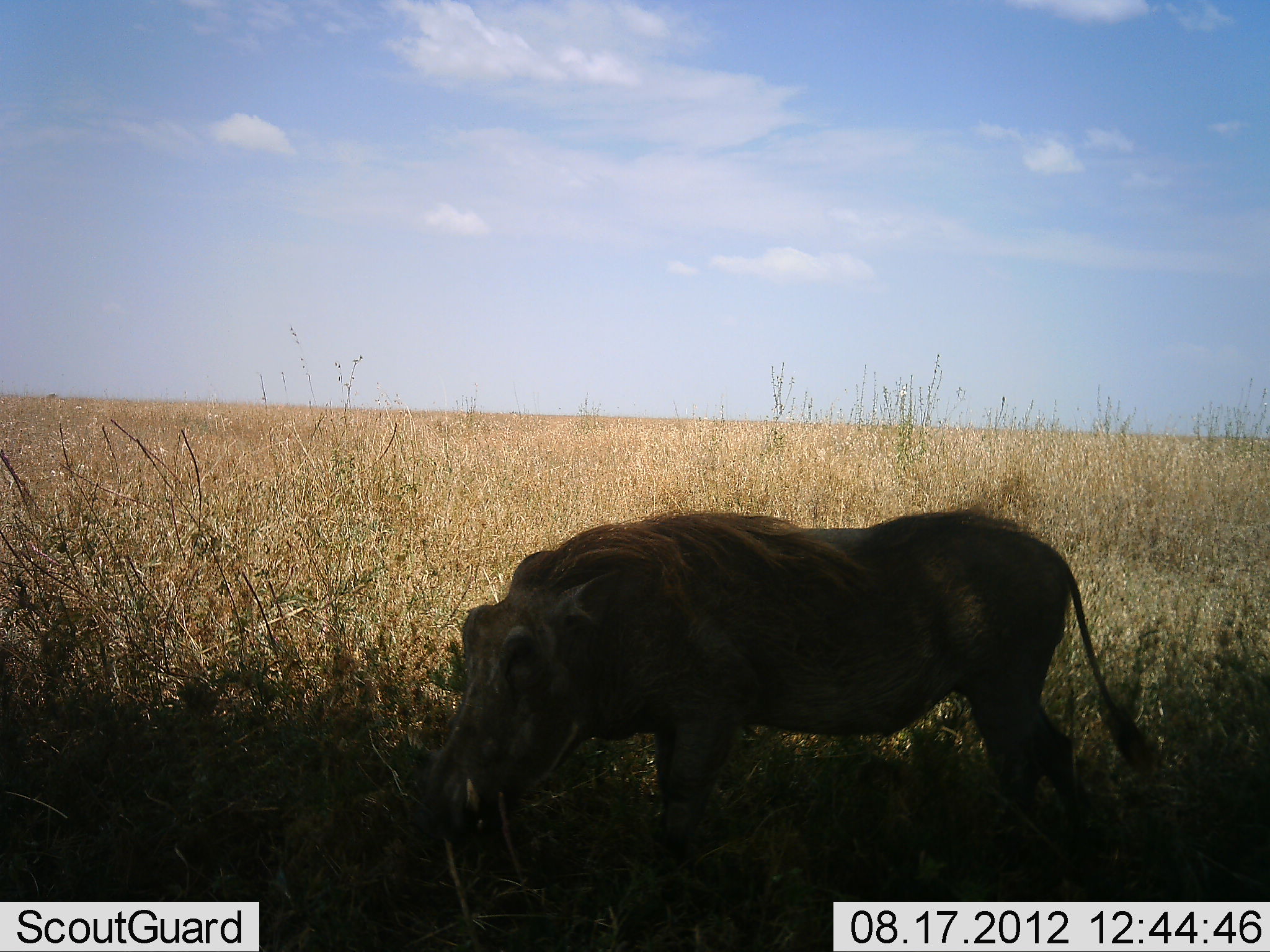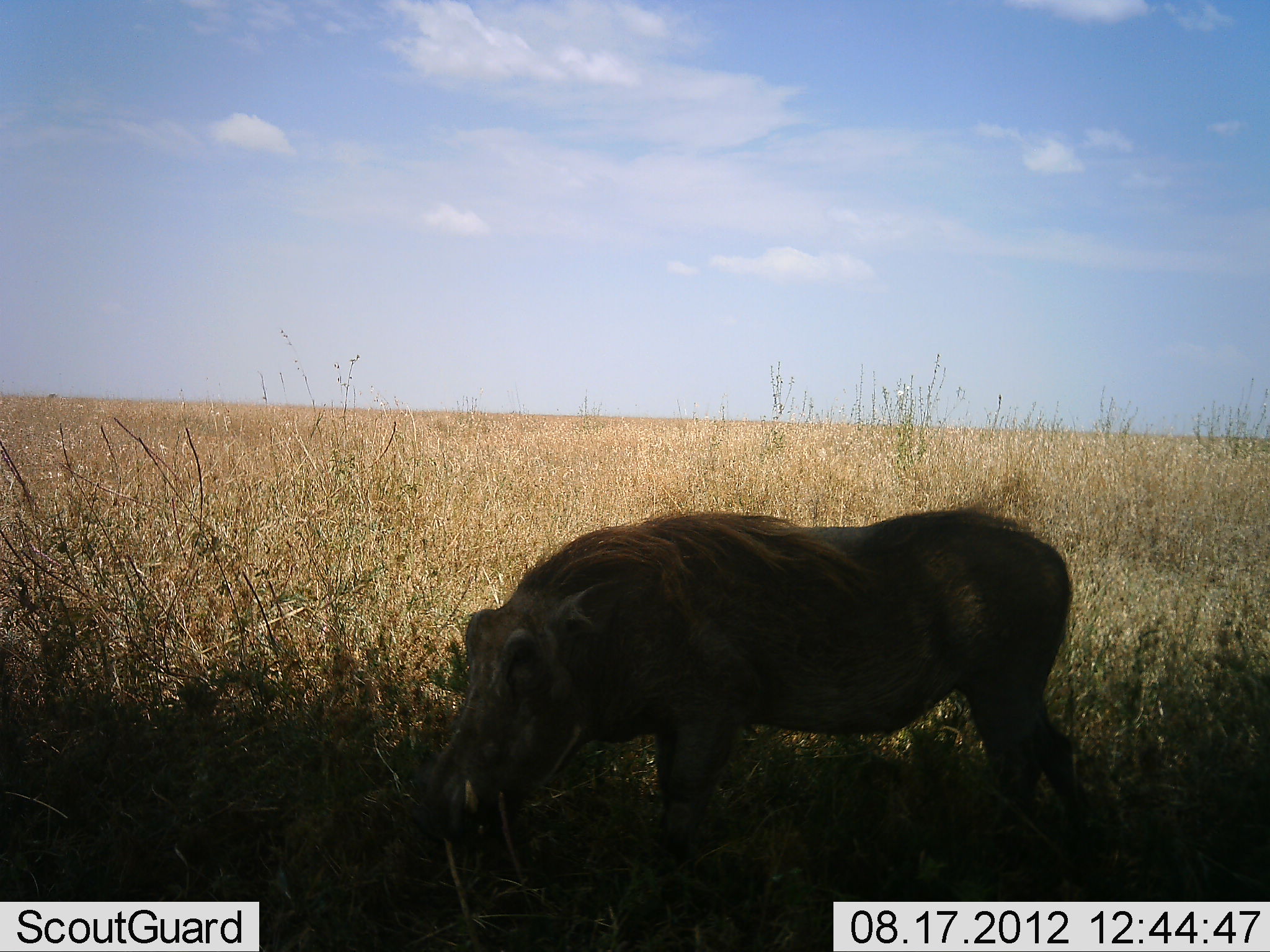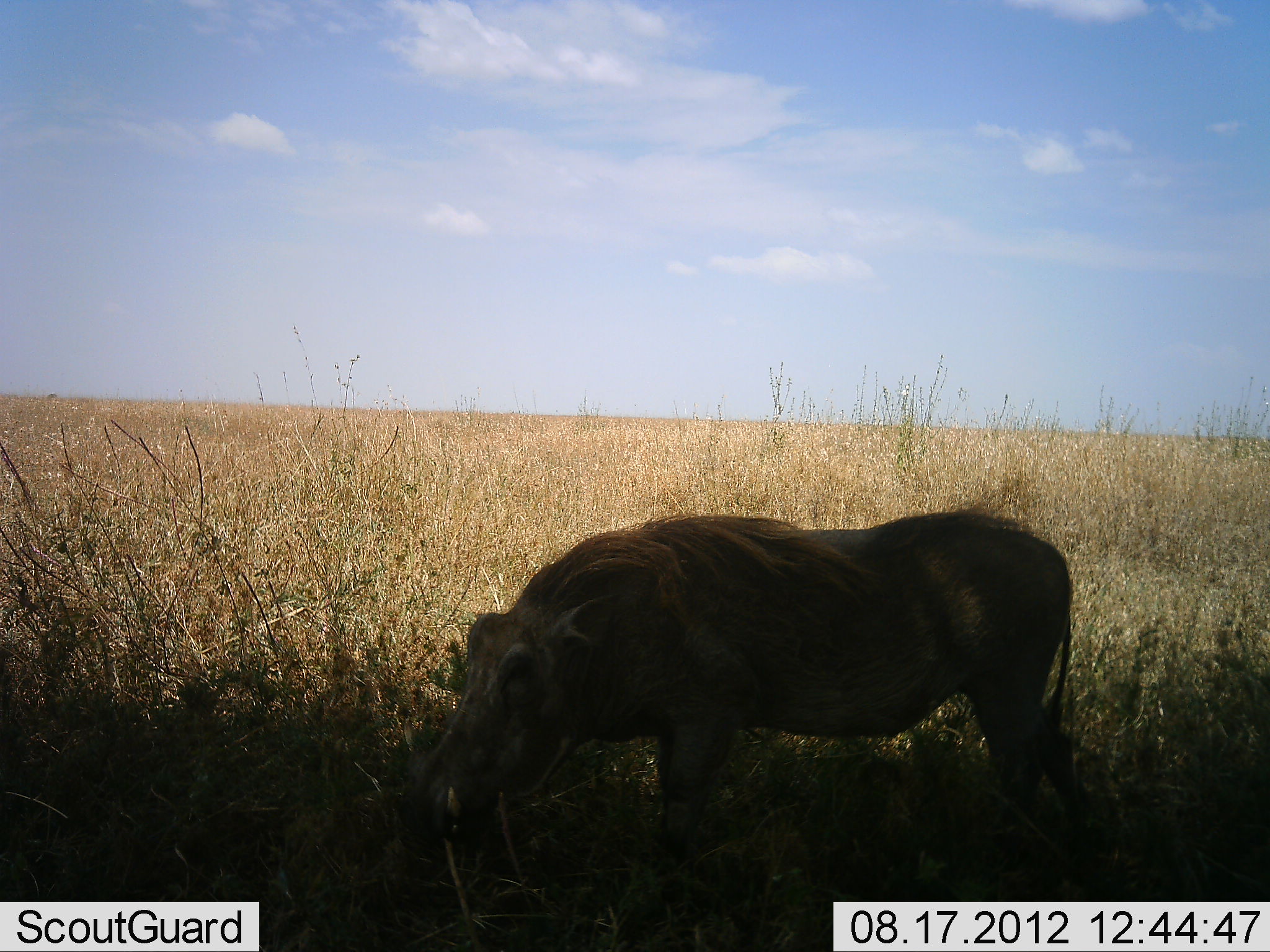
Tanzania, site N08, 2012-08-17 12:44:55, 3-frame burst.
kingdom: Animalia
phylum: Chordata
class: Mammalia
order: Artiodactyla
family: Suidae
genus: Phacochoerus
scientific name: Phacochoerus africanus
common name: warthog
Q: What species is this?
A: Warthog (Phacochoerus africanus).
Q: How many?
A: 1.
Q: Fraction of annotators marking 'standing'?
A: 50%.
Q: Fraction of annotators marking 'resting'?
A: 0%.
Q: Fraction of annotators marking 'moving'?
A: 10%.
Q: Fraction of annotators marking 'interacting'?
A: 0%.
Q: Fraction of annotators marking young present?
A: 0%.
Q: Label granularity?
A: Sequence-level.